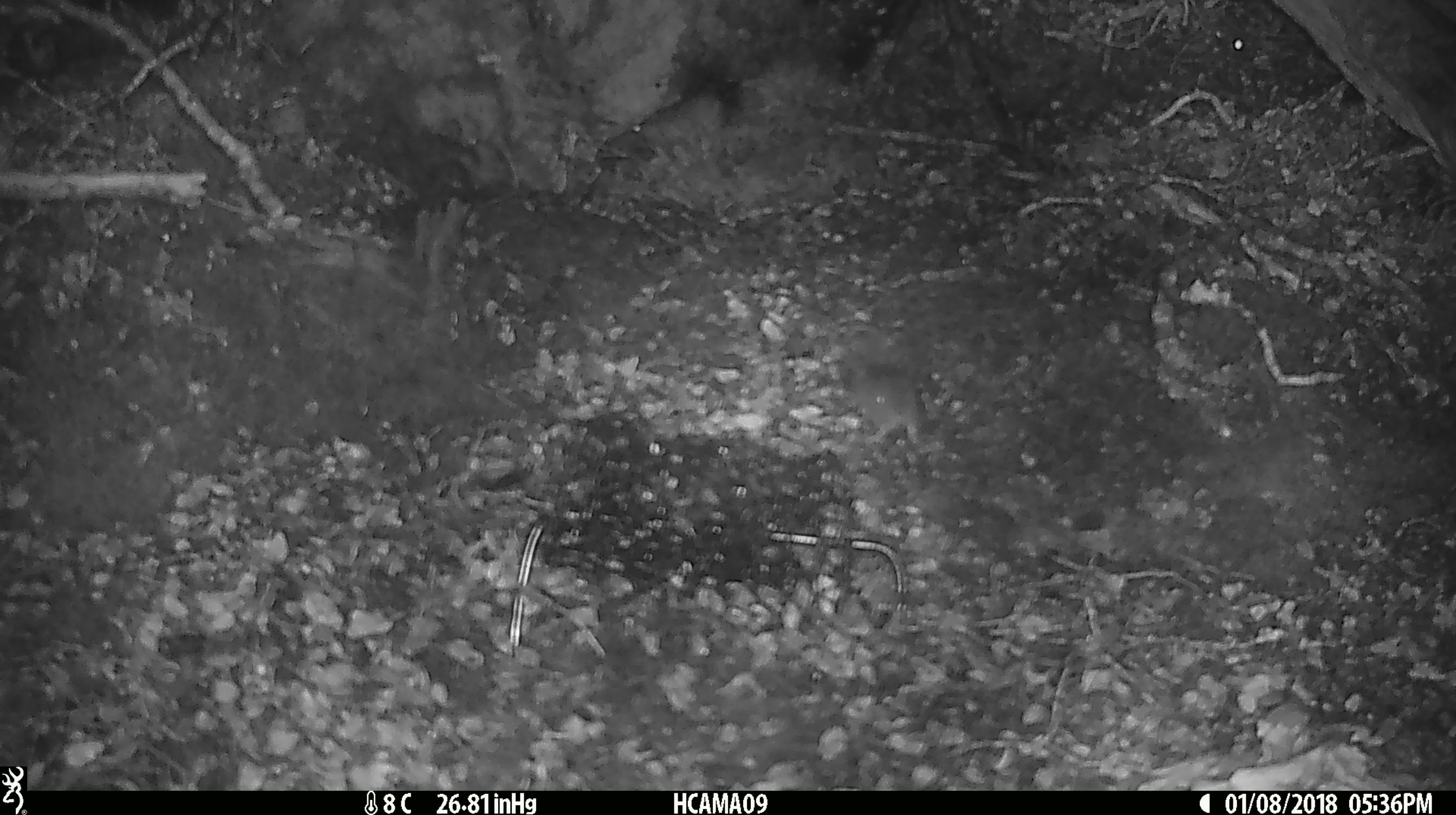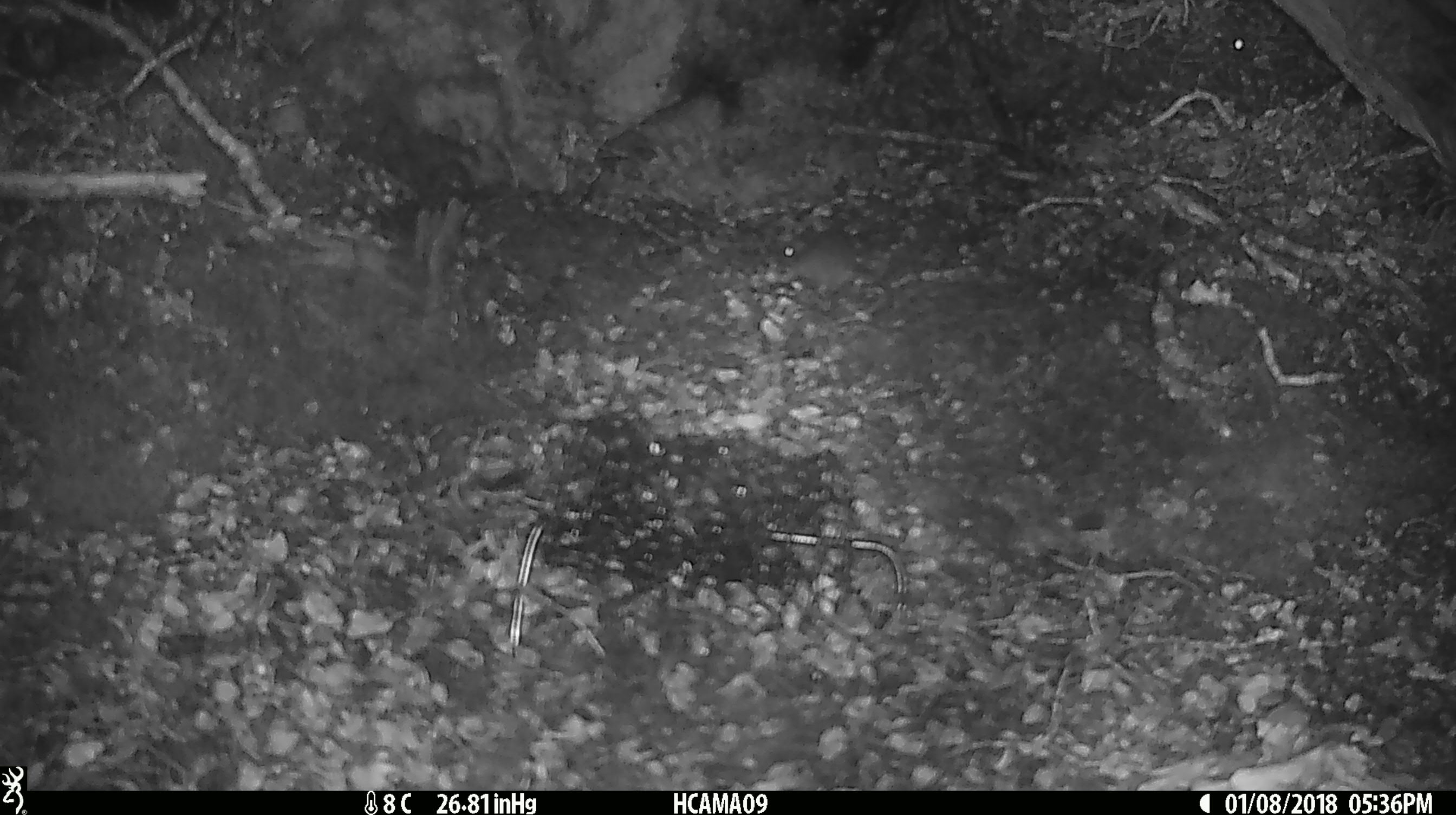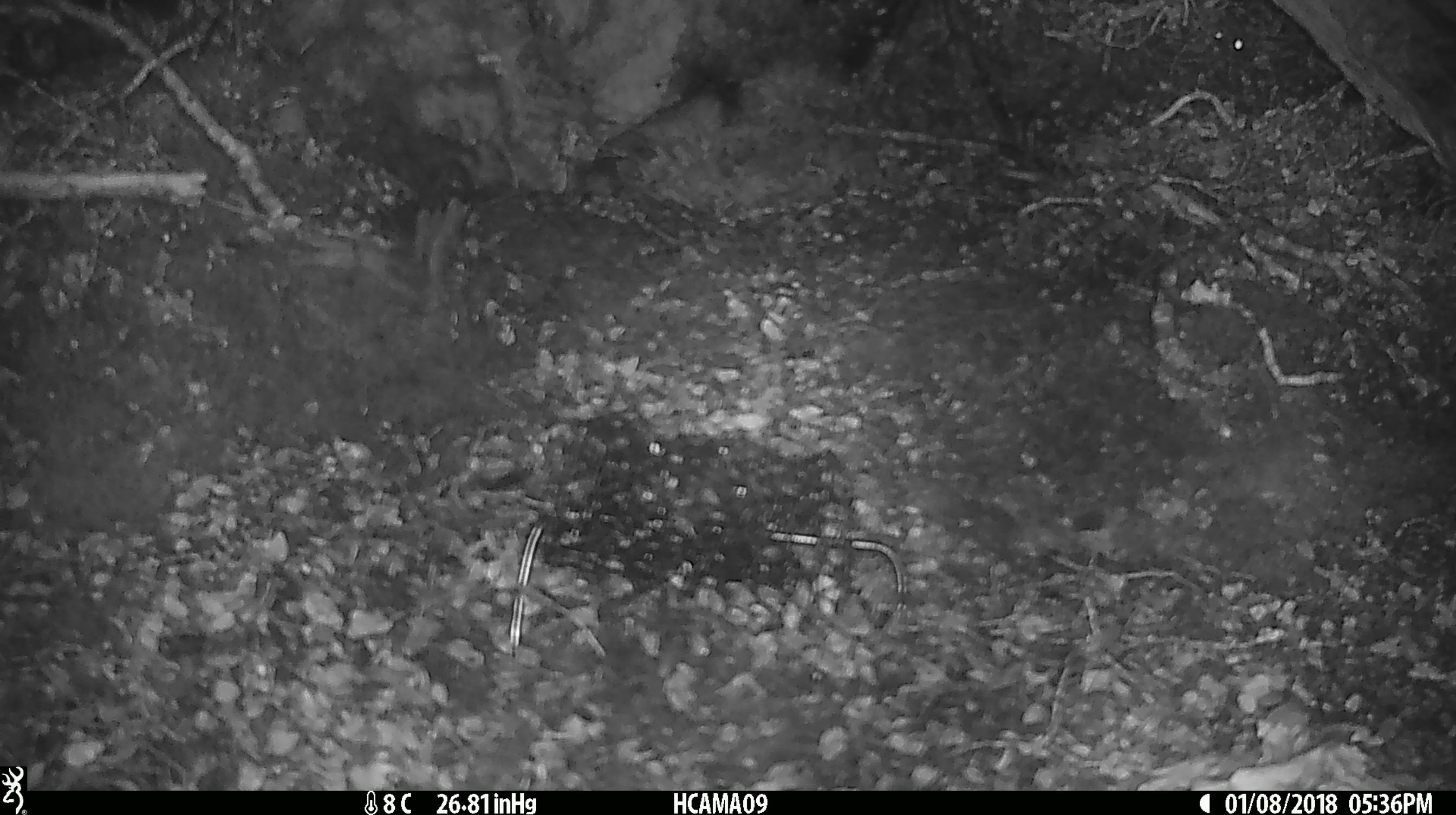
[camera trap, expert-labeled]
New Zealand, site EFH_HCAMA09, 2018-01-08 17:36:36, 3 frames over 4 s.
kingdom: Animalia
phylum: Chordata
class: Mammalia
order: Rodentia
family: Muridae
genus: Mus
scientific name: Mus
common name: mouse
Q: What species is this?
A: Mouse (Mus).